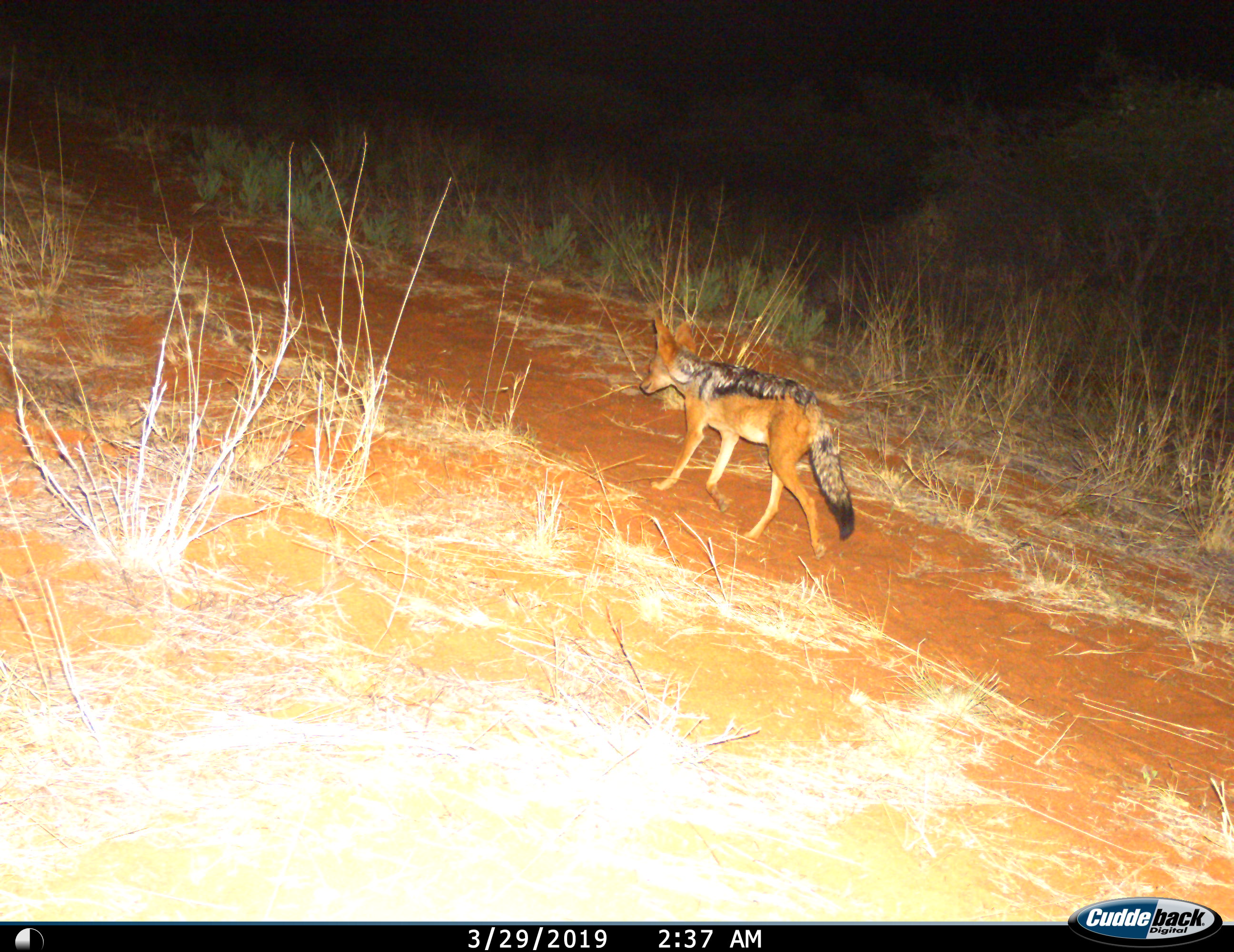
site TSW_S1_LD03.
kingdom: Animalia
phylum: Chordata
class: Mammalia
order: Carnivora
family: Canidae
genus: Lupulella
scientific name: Lupulella mesomelas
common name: black-backed jackal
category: jackalblackbacked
Jackalblackbacked (black-backed jackal) (Lupulella mesomelas), count 1. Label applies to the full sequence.